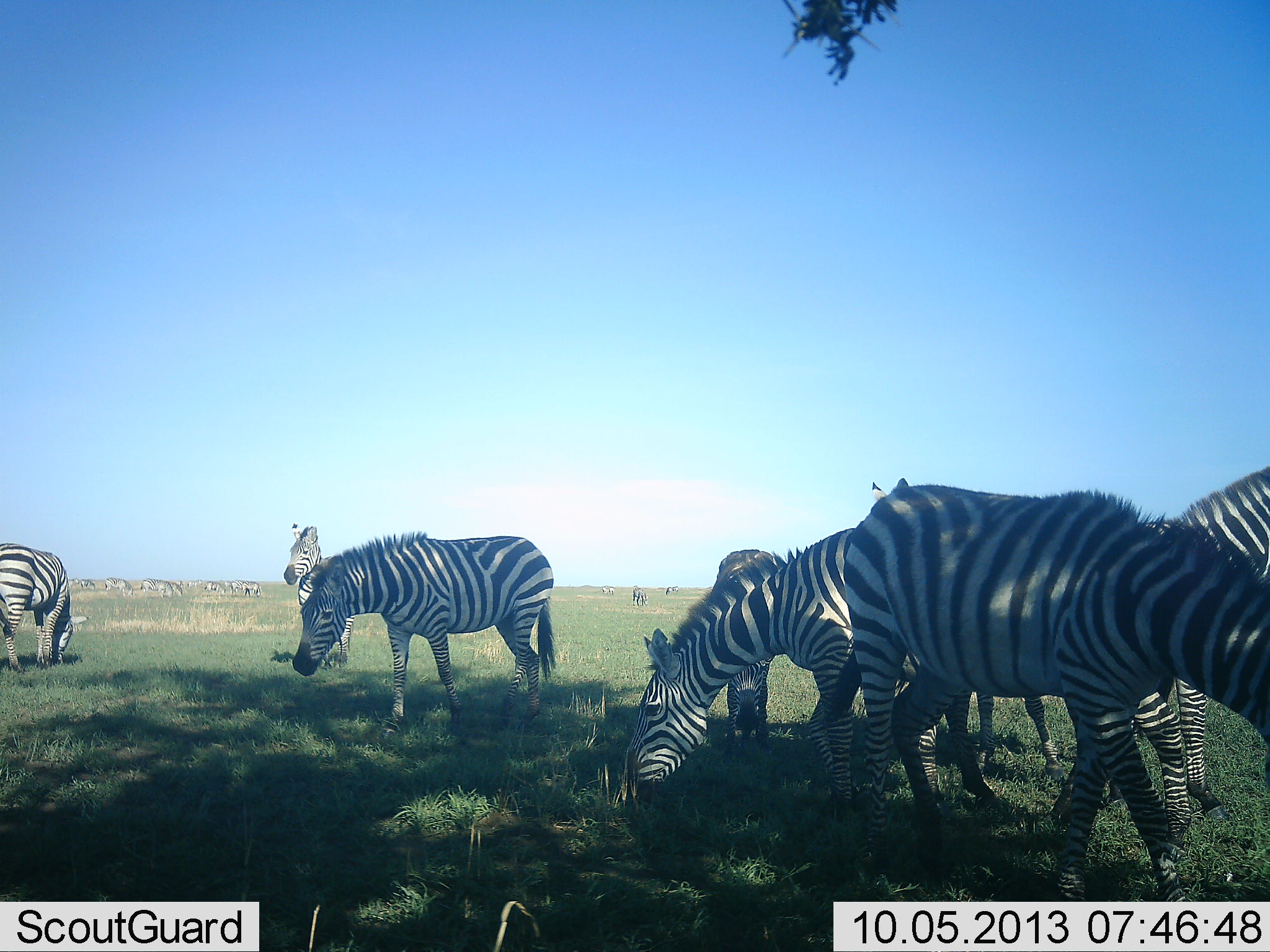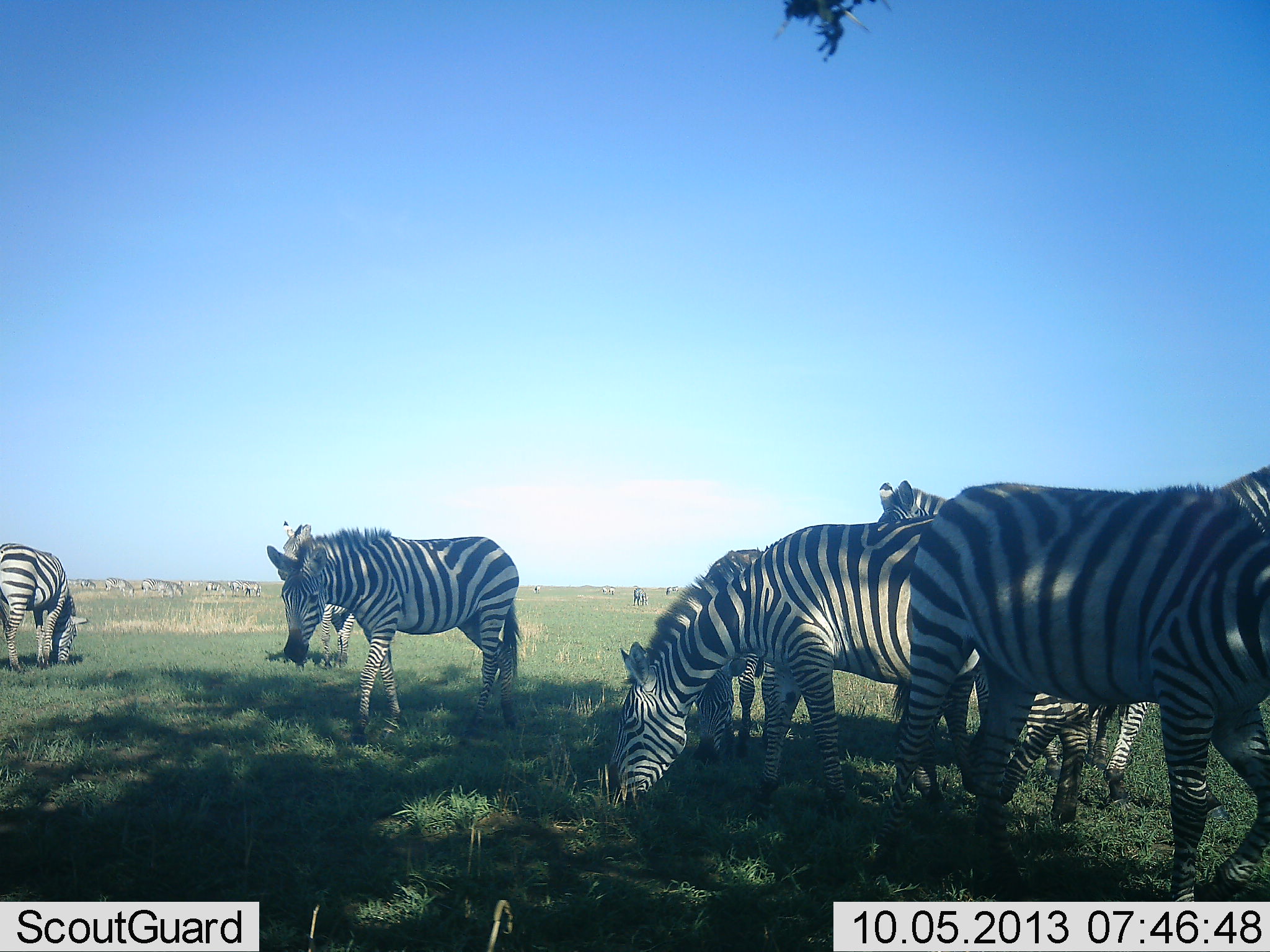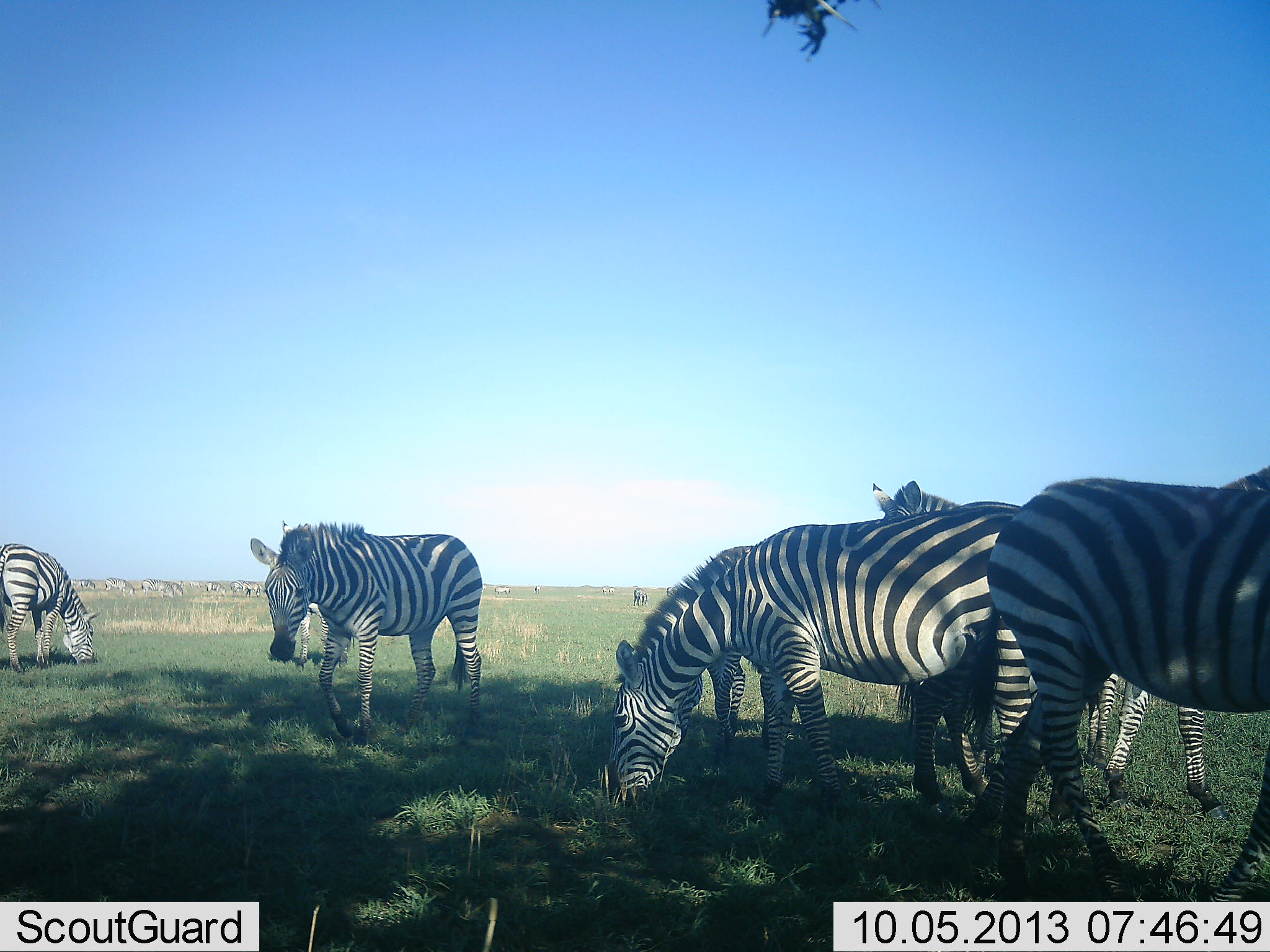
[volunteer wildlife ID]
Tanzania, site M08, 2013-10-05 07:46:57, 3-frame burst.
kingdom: Animalia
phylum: Chordata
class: Mammalia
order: Perissodactyla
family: Equidae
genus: Equus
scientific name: Equus quagga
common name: plains zebra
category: zebra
Zebra (plains zebra) (Equus quagga), count 11-50. Behavior (volunteer vote fractions): standing 42%, resting 0%, moving 42%, interacting 8%. Young present (vote fraction): 0%. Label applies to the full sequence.